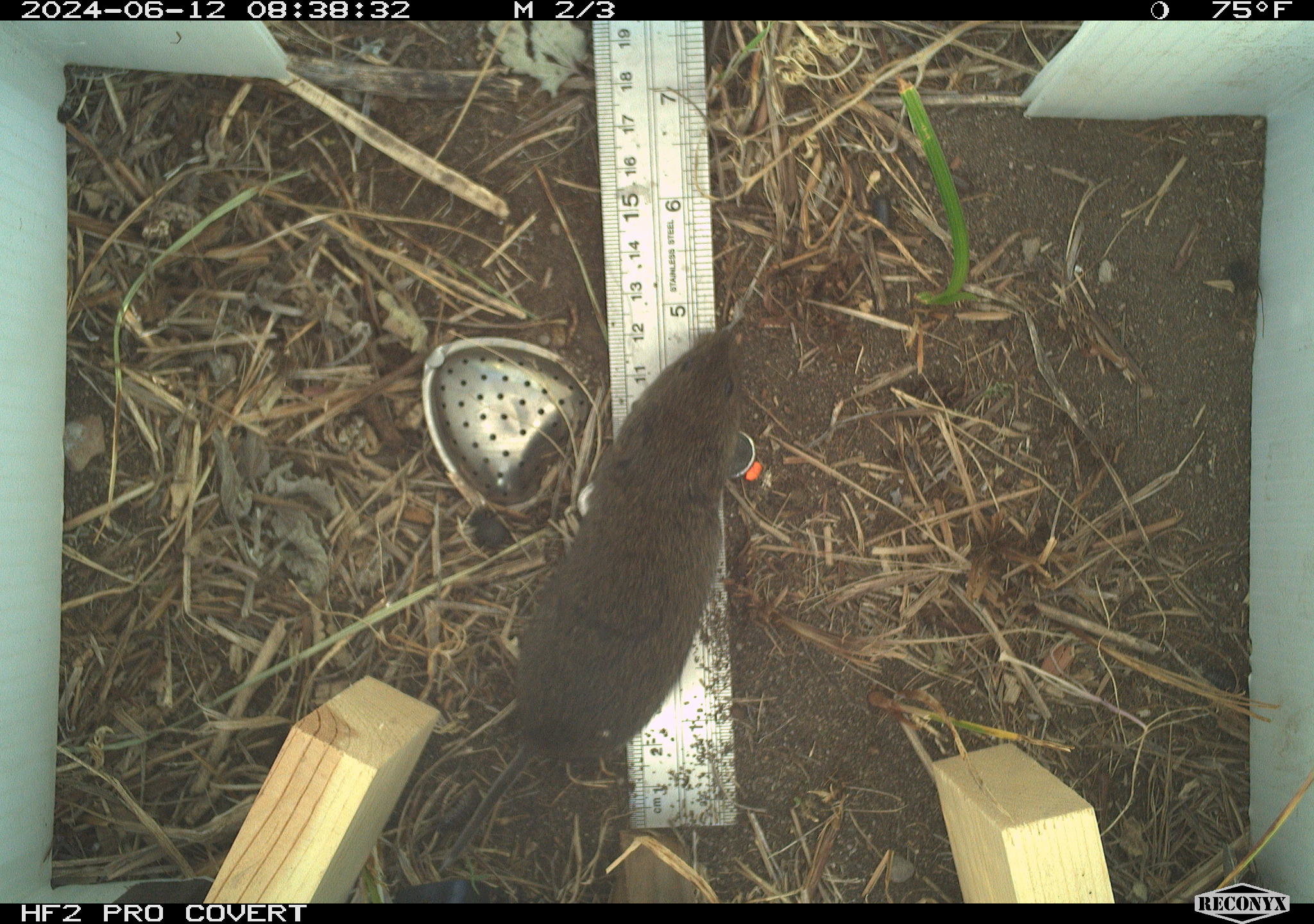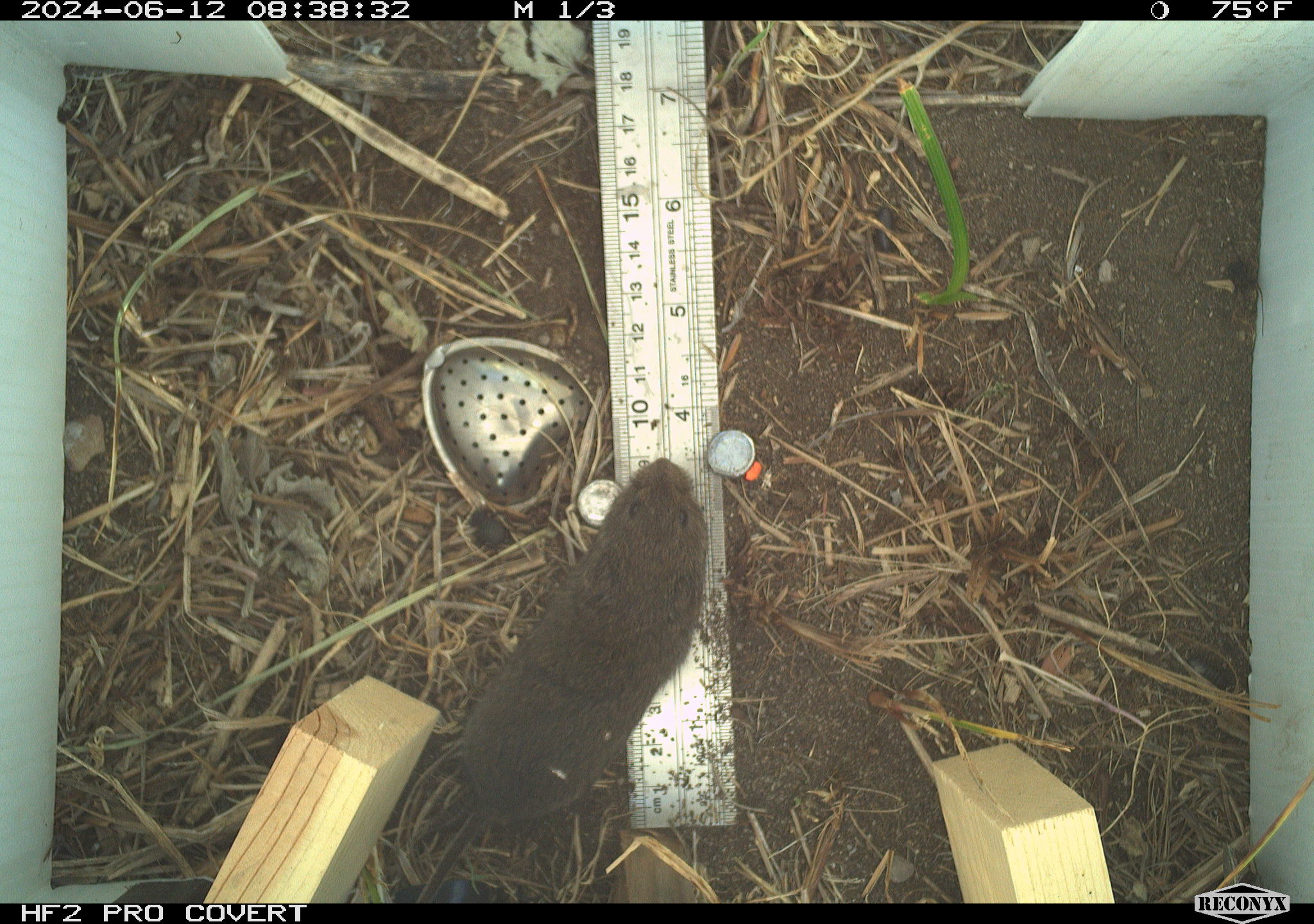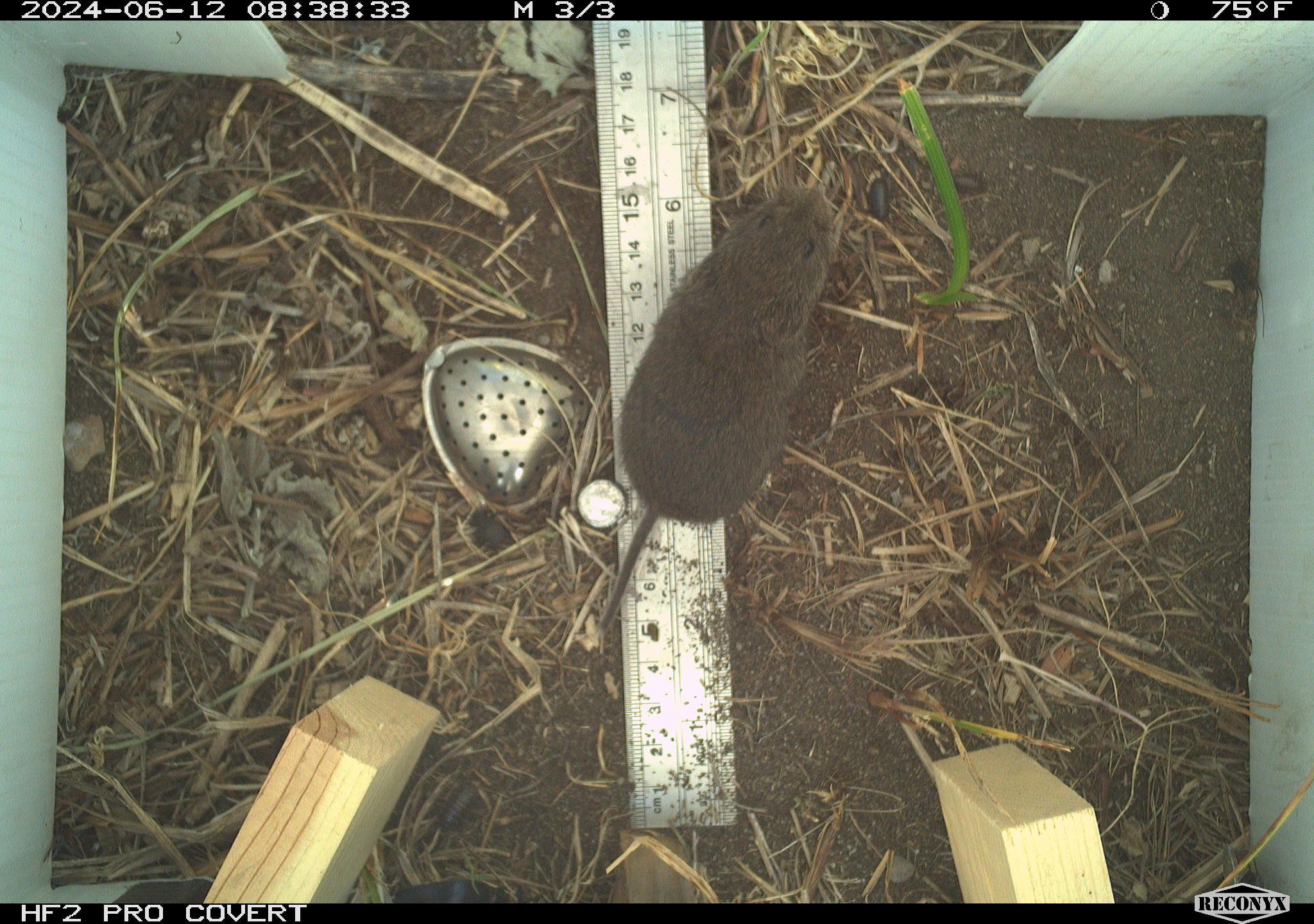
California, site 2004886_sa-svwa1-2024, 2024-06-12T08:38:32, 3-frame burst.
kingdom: Animalia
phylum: Chordata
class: Mammalia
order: Rodentia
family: Cricetidae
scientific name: Arvicolinae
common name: voles, lemmings, and muskrats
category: arvicolinae subfamily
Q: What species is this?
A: Arvicolinae subfamily (voles, lemmings, and muskrats) (Arvicolinae).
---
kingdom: Animalia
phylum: Arthropoda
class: Malacostraca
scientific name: Malacostraca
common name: amphipods, crabs, isopods, krill, lobsters and shrimps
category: malacostracan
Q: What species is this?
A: Malacostracan (amphipods, crabs, isopods, krill, lobsters and shrimps) (Malacostraca).